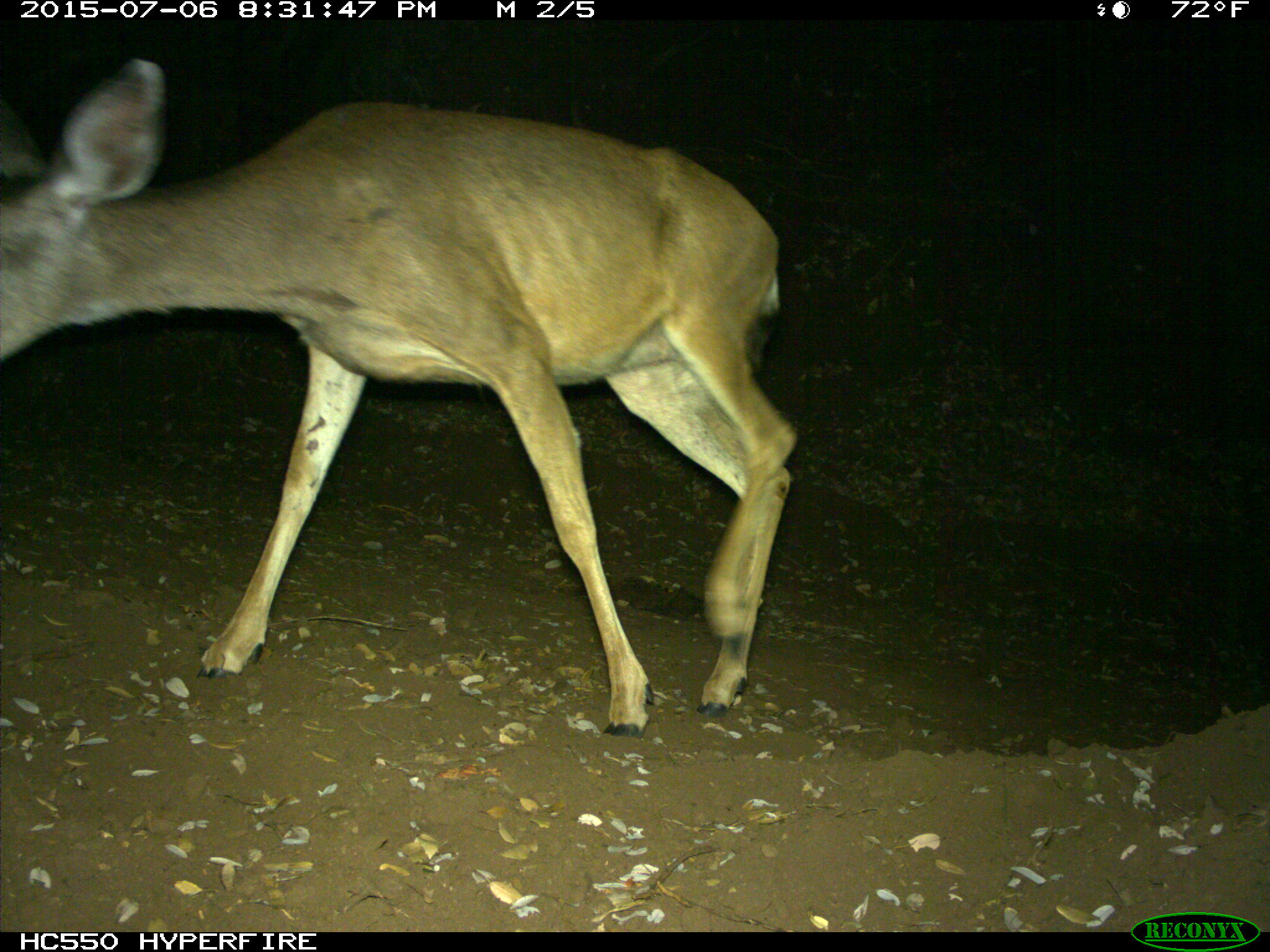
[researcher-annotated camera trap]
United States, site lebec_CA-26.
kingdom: Animalia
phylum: Chordata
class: Mammalia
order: Artiodactyla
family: Cervidae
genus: Odocoileus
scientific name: Odocoileus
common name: deer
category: unidentified deer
Unidentified deer (deer) (Odocoileus).